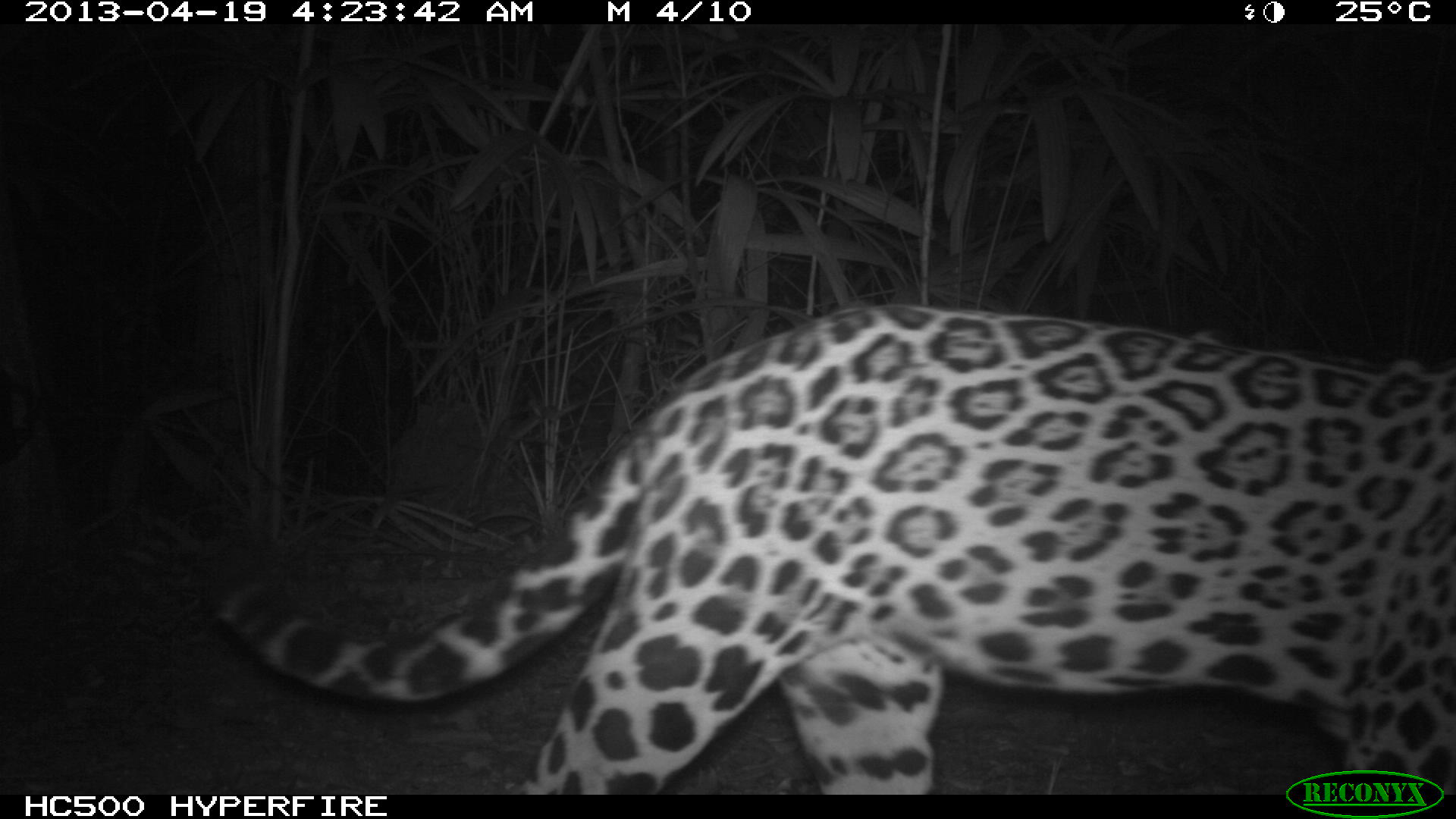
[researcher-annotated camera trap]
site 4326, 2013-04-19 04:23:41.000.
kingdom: Animalia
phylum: Chordata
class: Mammalia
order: Carnivora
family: Felidae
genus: Panthera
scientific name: Panthera onca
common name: jaguar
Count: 1.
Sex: female.